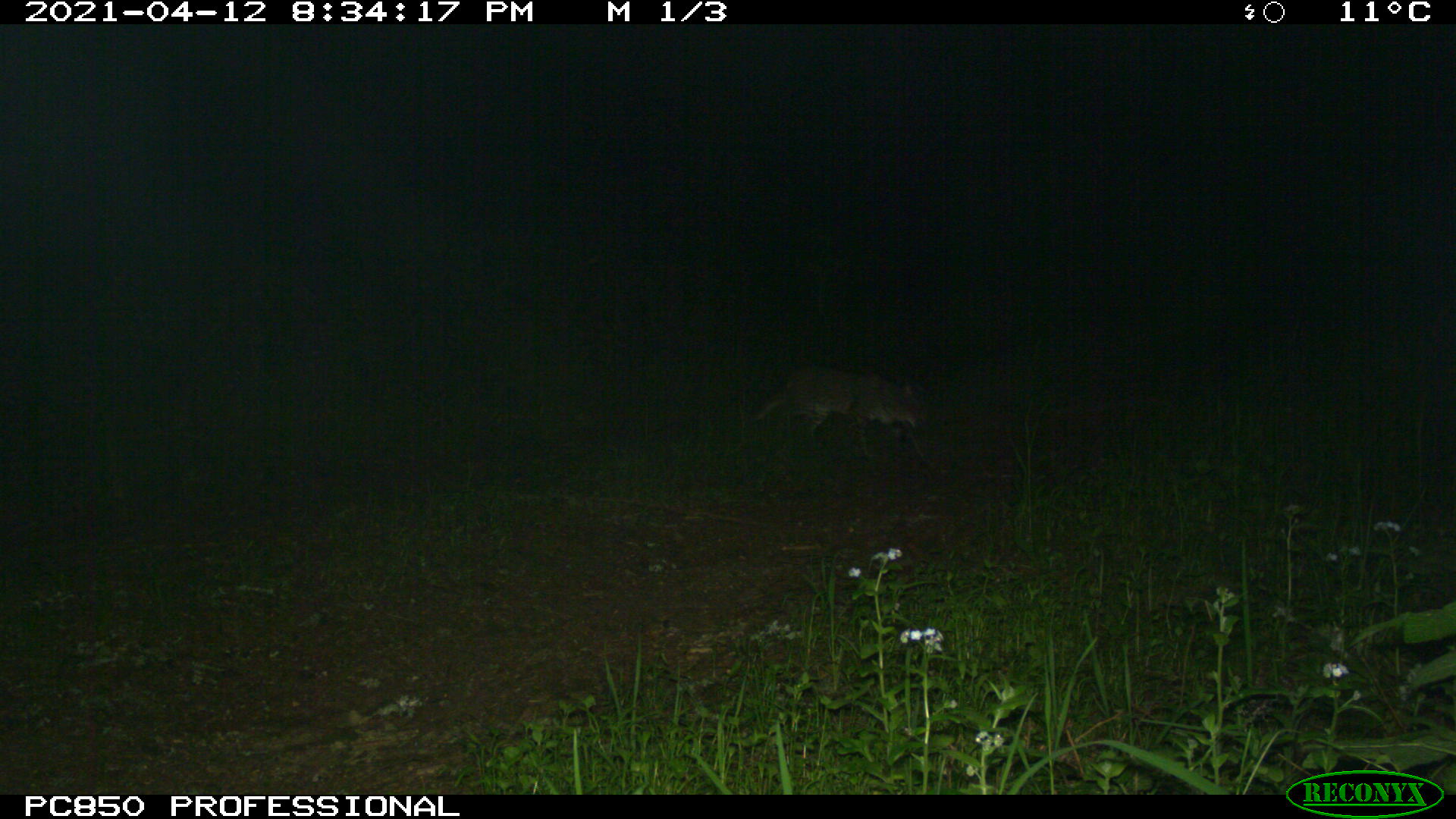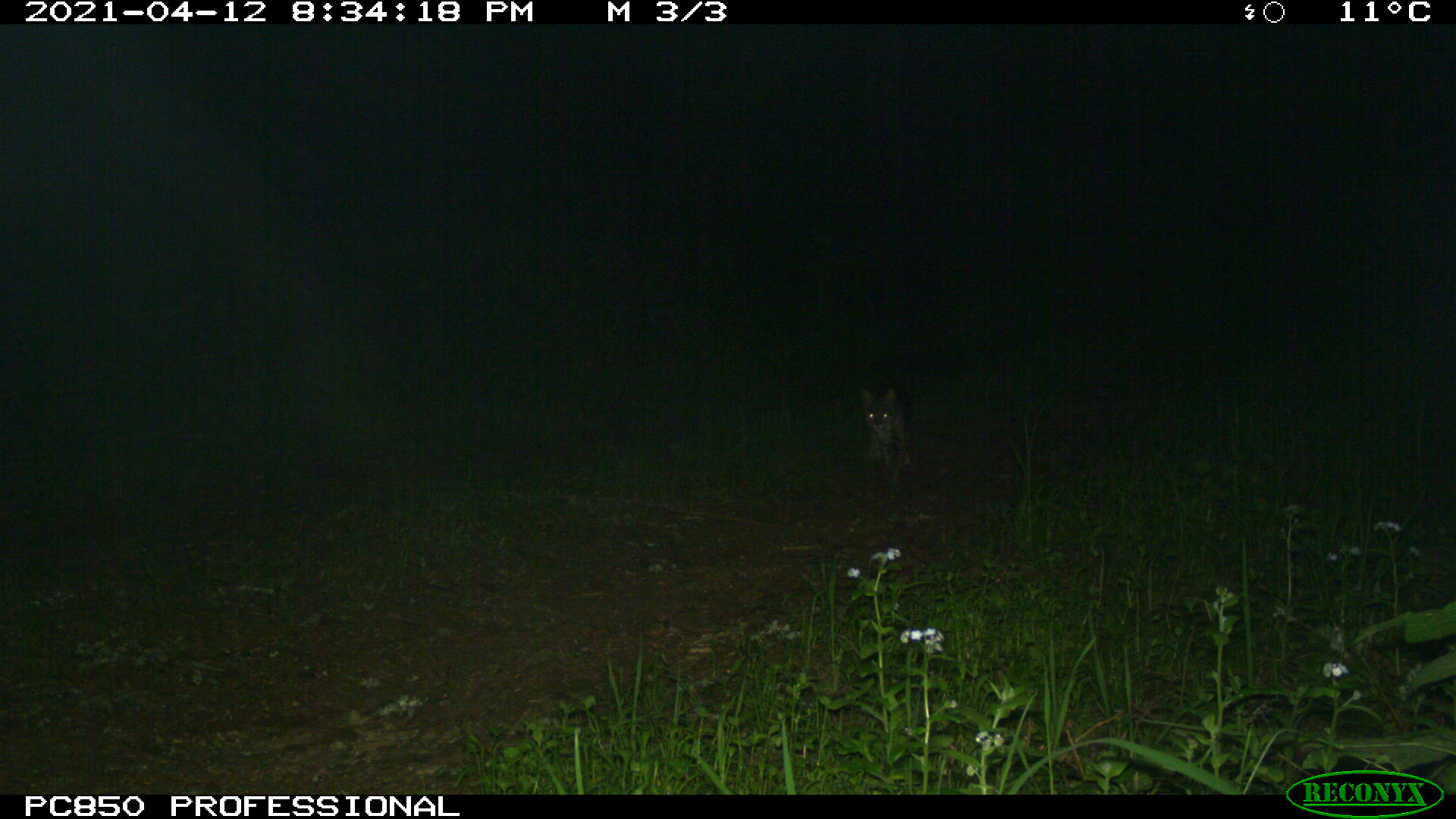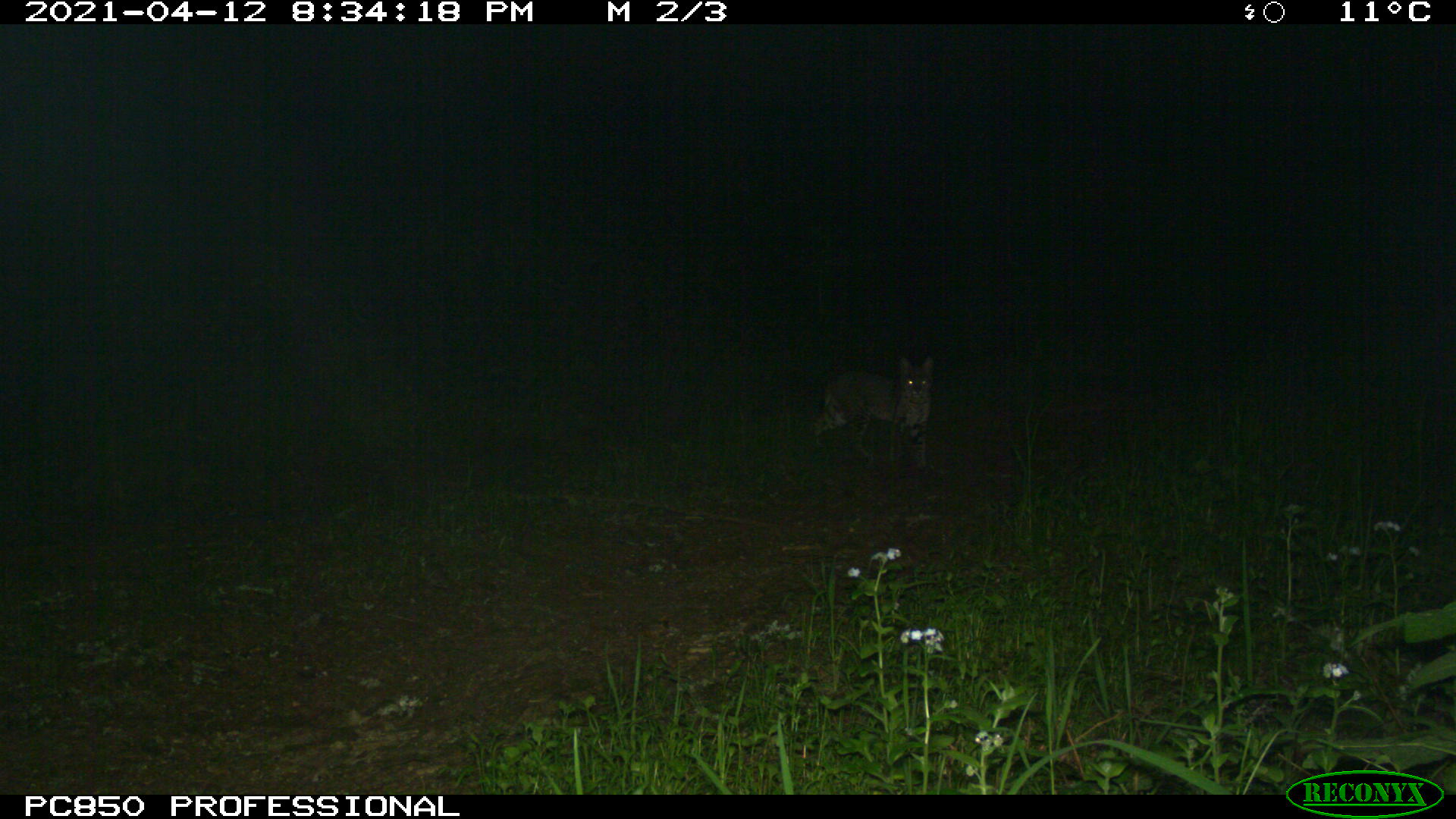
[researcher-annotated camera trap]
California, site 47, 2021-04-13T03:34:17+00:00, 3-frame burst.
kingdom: Animalia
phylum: Chordata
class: Mammalia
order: Carnivora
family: Felidae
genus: Lynx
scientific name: Lynx rufus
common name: bobcat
Bobcat (Lynx rufus).